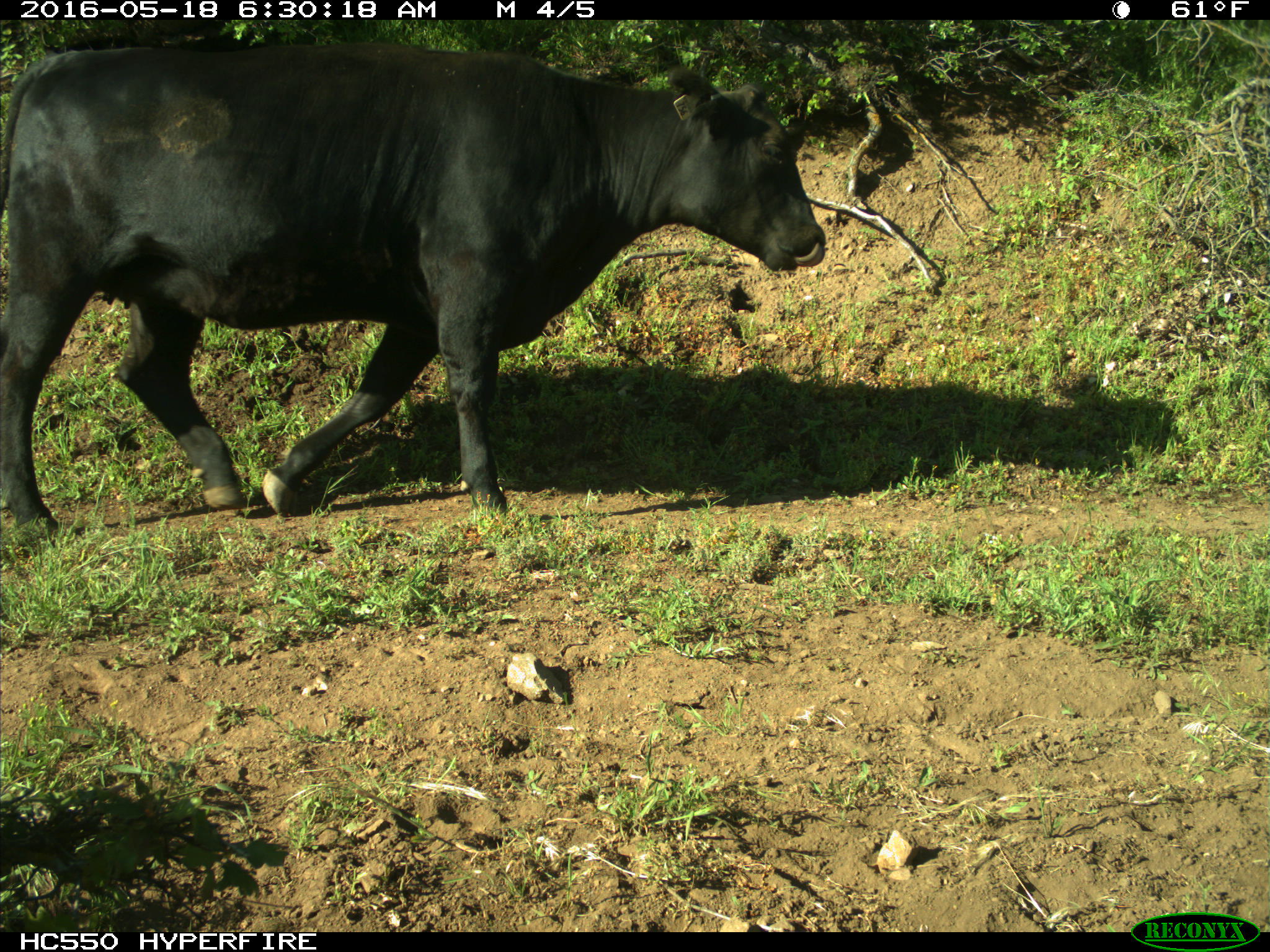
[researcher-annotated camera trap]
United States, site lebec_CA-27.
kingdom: Animalia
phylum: Chordata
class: Mammalia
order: Artiodactyla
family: Bovidae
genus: Bos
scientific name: Bos taurus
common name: domestic cow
Bos taurus (domestic cow).